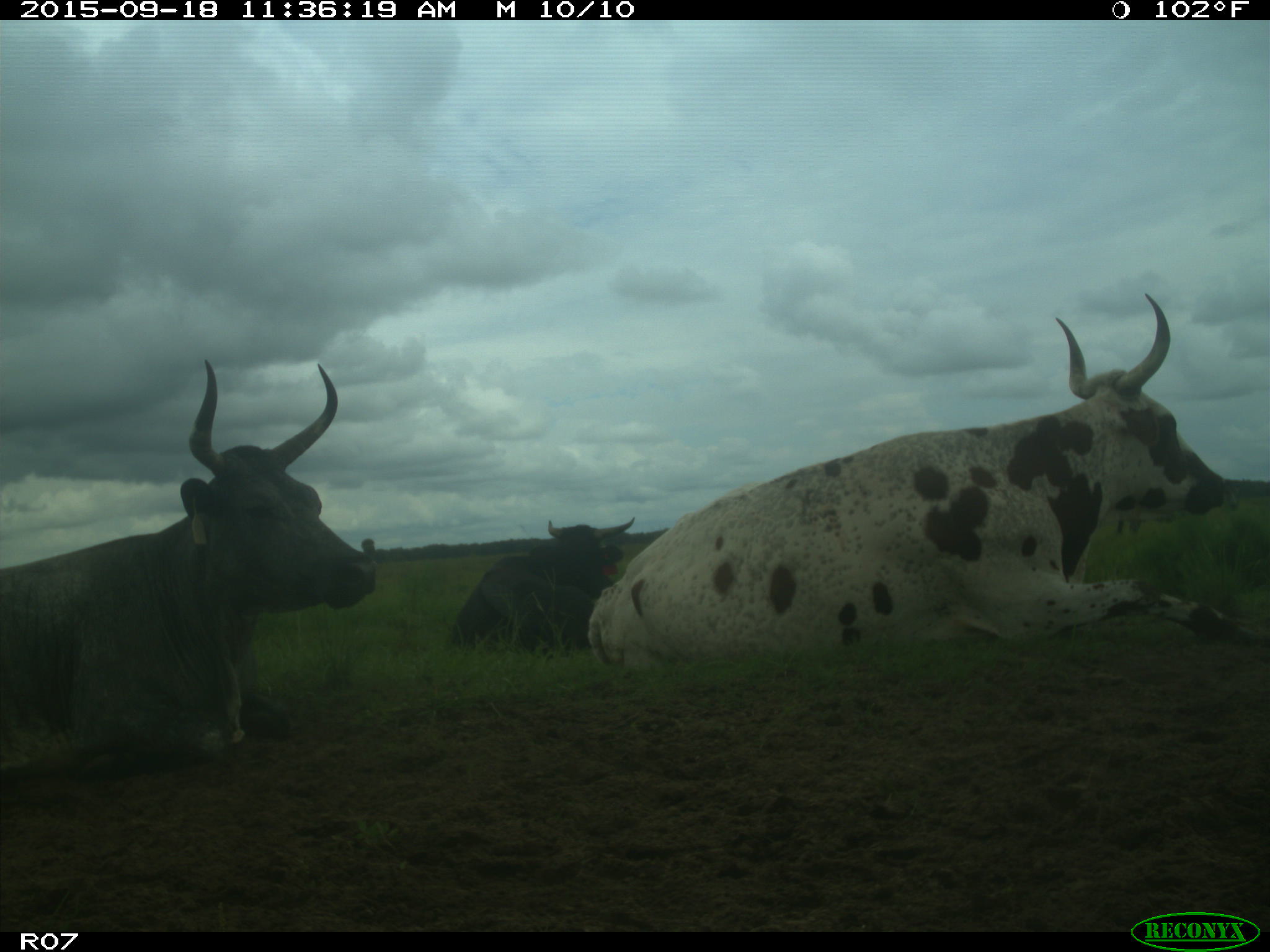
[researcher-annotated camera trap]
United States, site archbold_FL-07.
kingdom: Animalia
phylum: Chordata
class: Mammalia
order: Artiodactyla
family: Bovidae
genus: Bos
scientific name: Bos taurus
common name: domestic cow